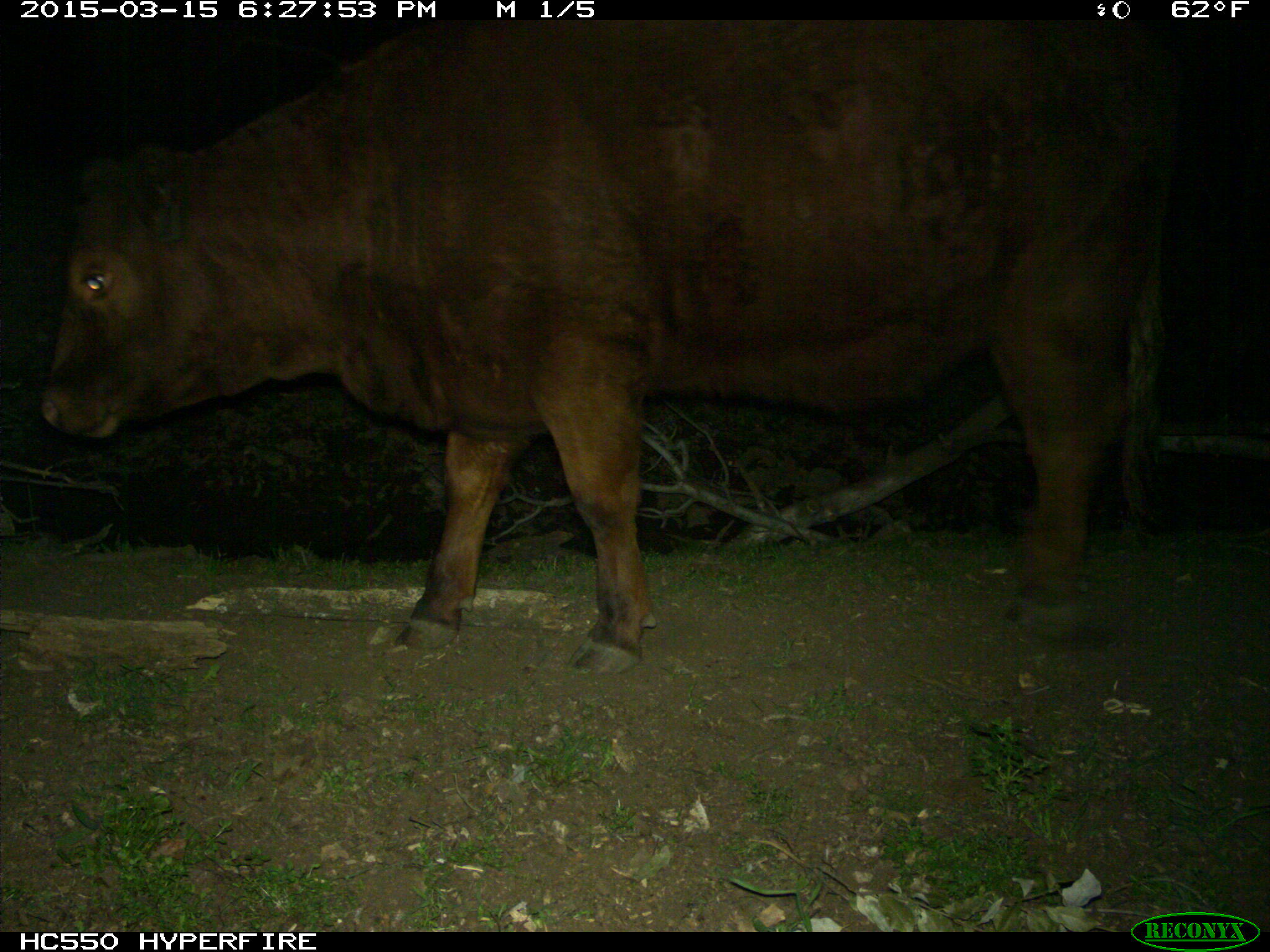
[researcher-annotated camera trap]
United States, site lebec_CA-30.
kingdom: Animalia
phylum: Chordata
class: Mammalia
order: Artiodactyla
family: Bovidae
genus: Bos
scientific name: Bos taurus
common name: domestic cow